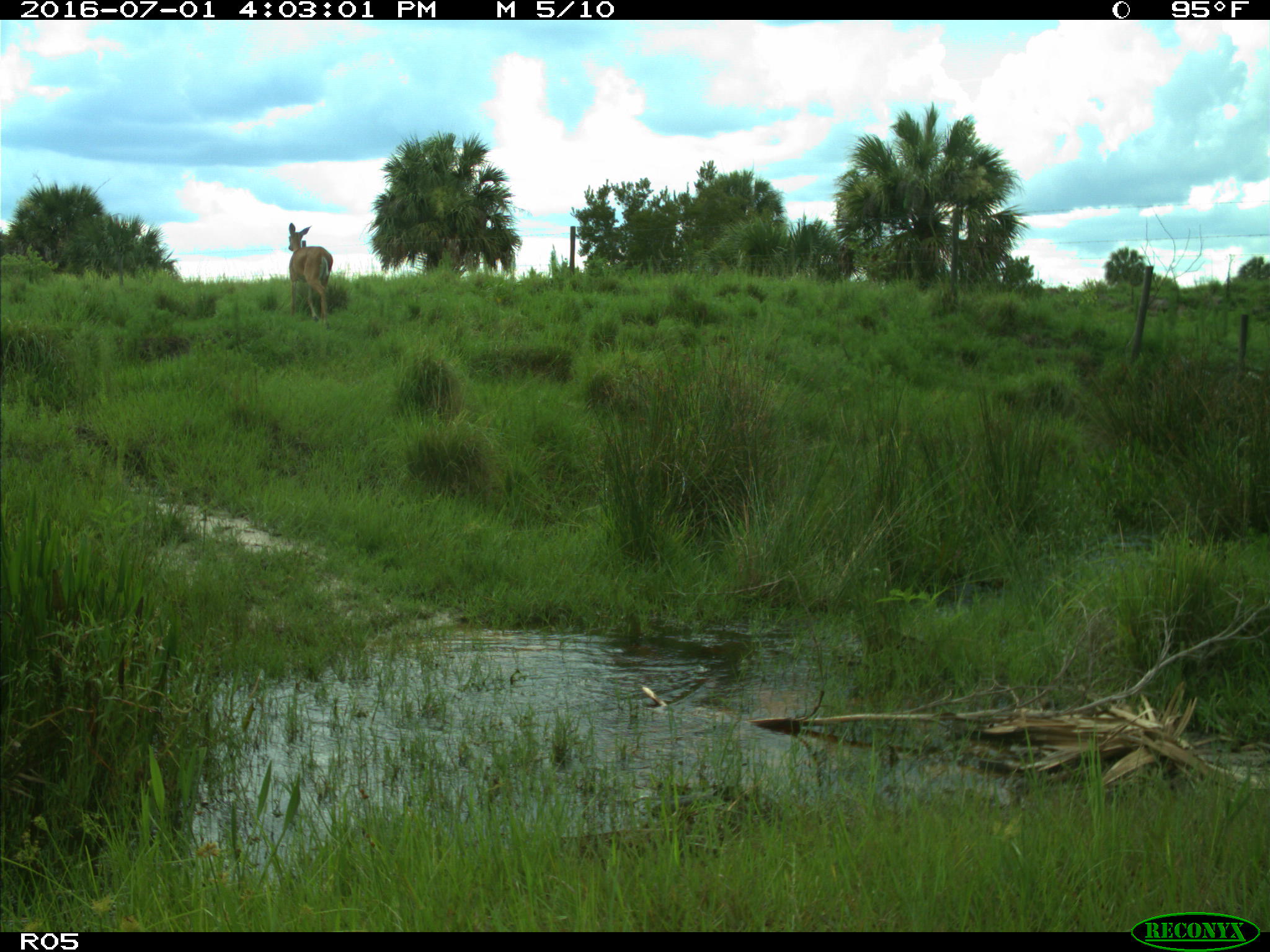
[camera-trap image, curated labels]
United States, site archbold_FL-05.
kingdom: Animalia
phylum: Chordata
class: Mammalia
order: Artiodactyla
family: Cervidae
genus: Odocoileus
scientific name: Odocoileus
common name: deer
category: unidentified deer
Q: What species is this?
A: Unidentified deer (deer) (Odocoileus).